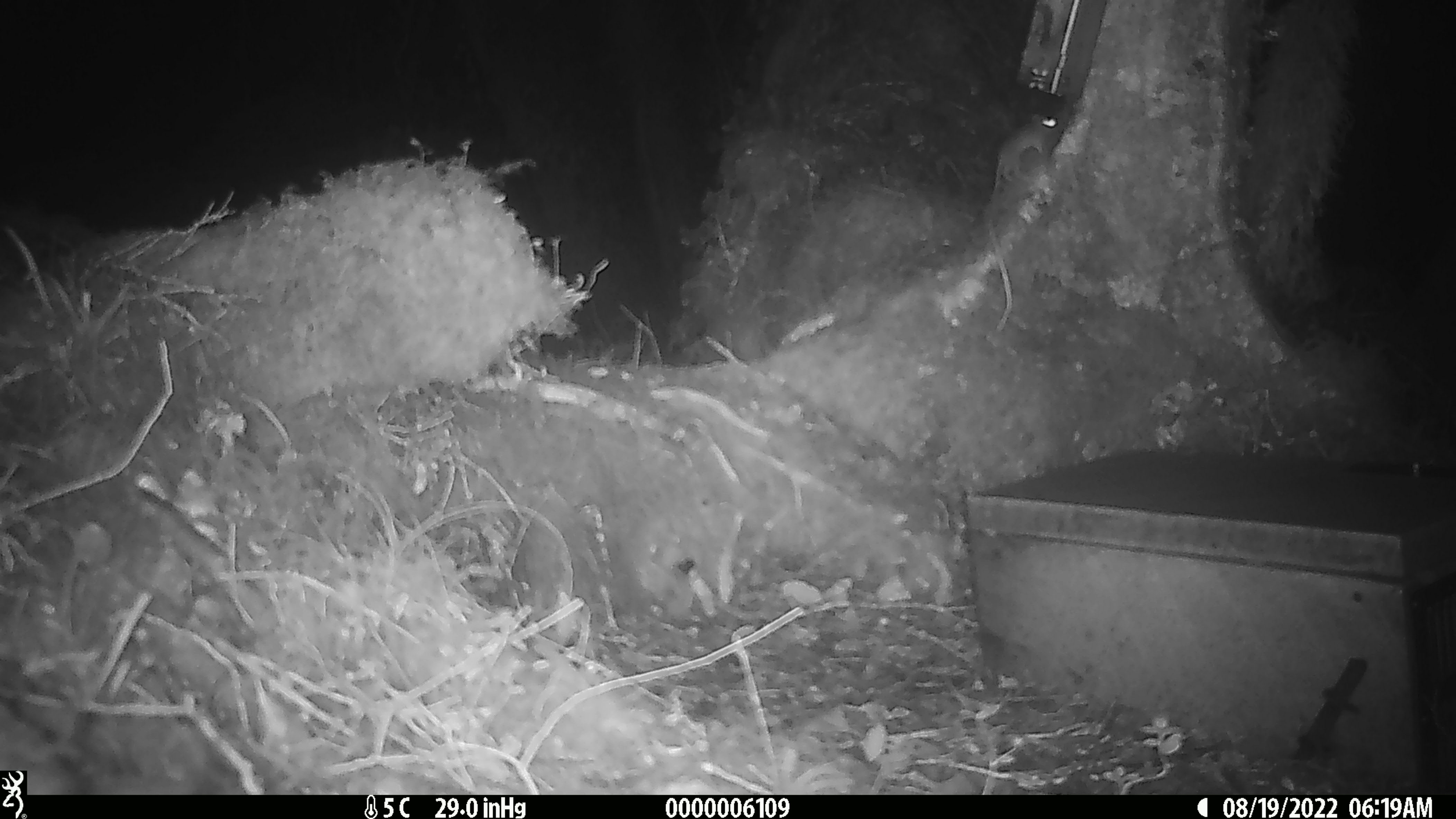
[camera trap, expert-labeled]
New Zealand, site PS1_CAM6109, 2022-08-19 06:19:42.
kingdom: Animalia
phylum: Chordata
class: Mammalia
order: Rodentia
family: Muridae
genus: Mus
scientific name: Mus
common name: mouse